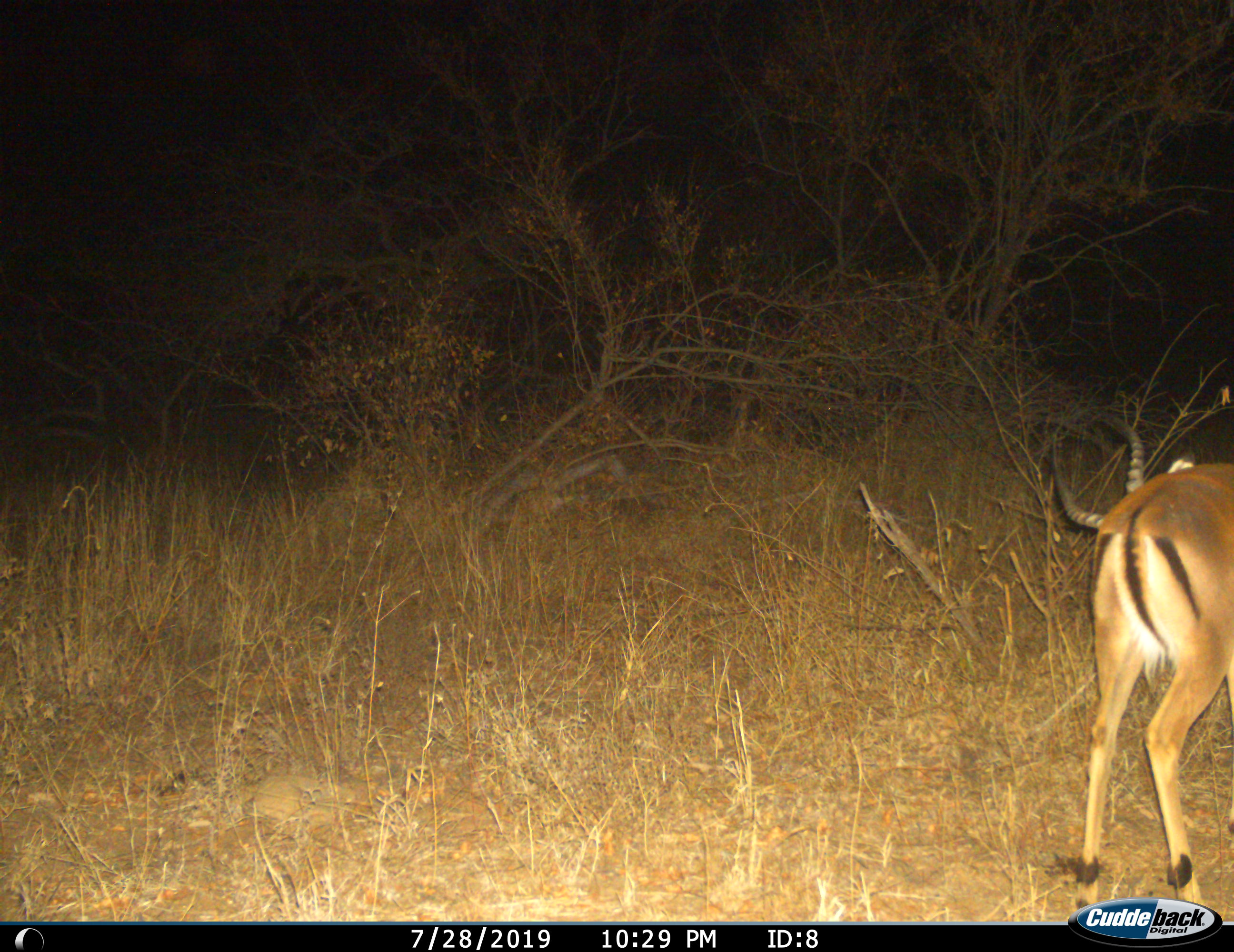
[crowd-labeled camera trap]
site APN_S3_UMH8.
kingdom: Animalia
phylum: Chordata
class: Mammalia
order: Artiodactyla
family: Bovidae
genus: Aepyceros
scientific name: Aepyceros melampus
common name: impala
Impala (Aepyceros melampus), count 1. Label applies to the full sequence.